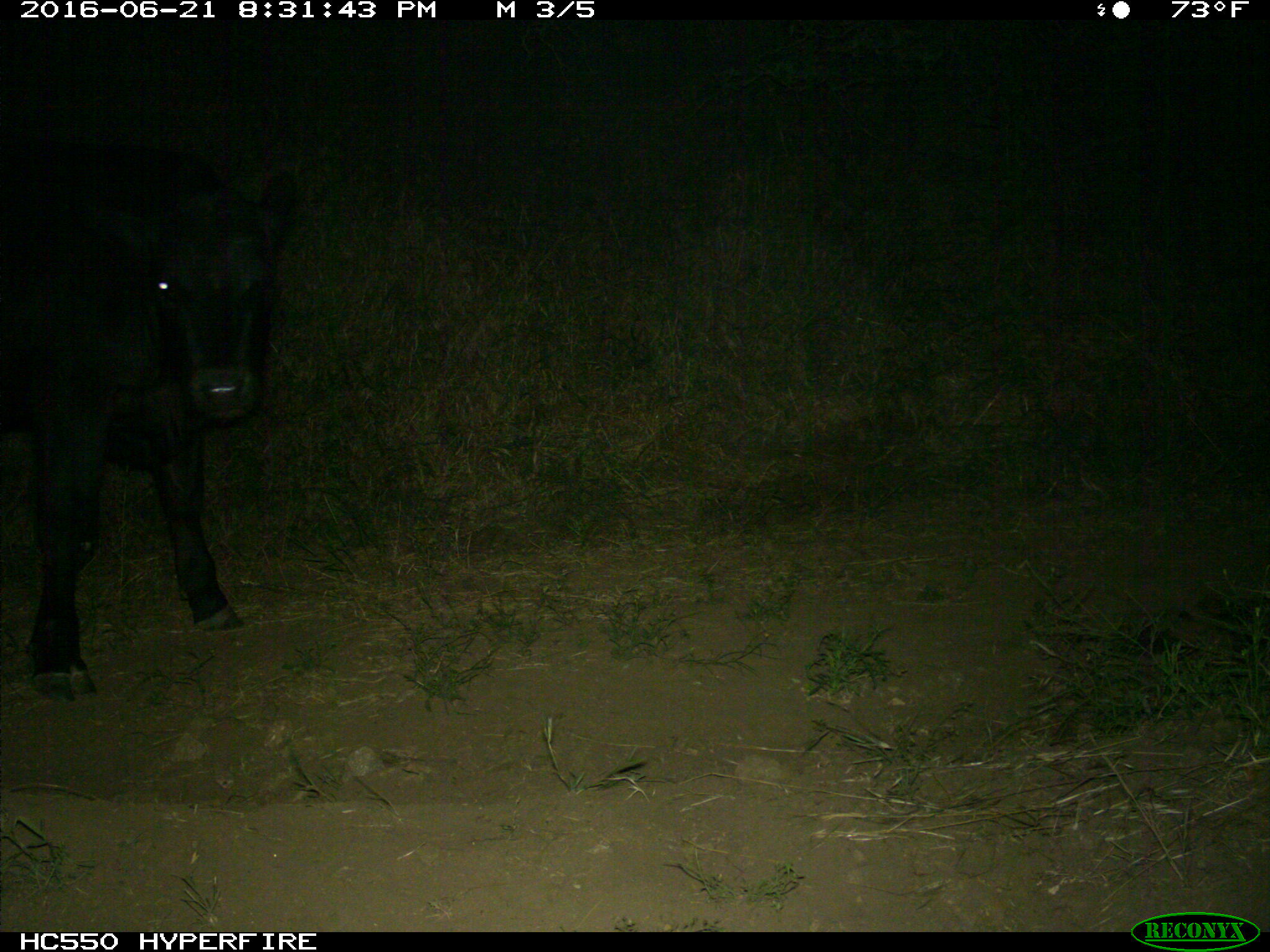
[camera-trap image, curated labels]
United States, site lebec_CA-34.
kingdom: Animalia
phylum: Chordata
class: Mammalia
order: Artiodactyla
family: Bovidae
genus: Bos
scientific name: Bos taurus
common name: domestic cow